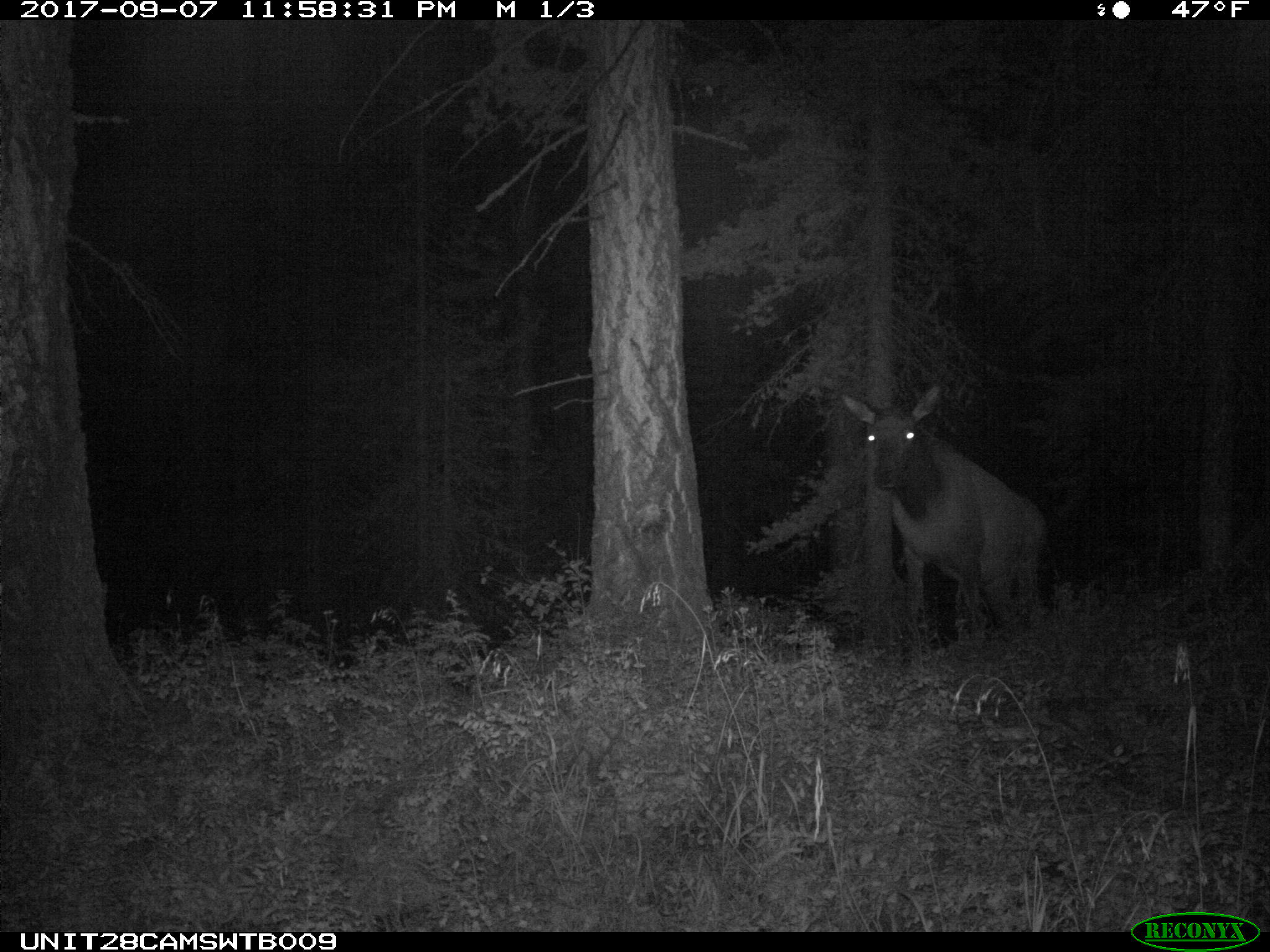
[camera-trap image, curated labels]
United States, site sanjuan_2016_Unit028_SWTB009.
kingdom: Animalia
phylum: Chordata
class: Mammalia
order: Artiodactyla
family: Cervidae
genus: Cervus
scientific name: Cervus elaphus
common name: red deer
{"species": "Cervus elaphus (red deer)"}